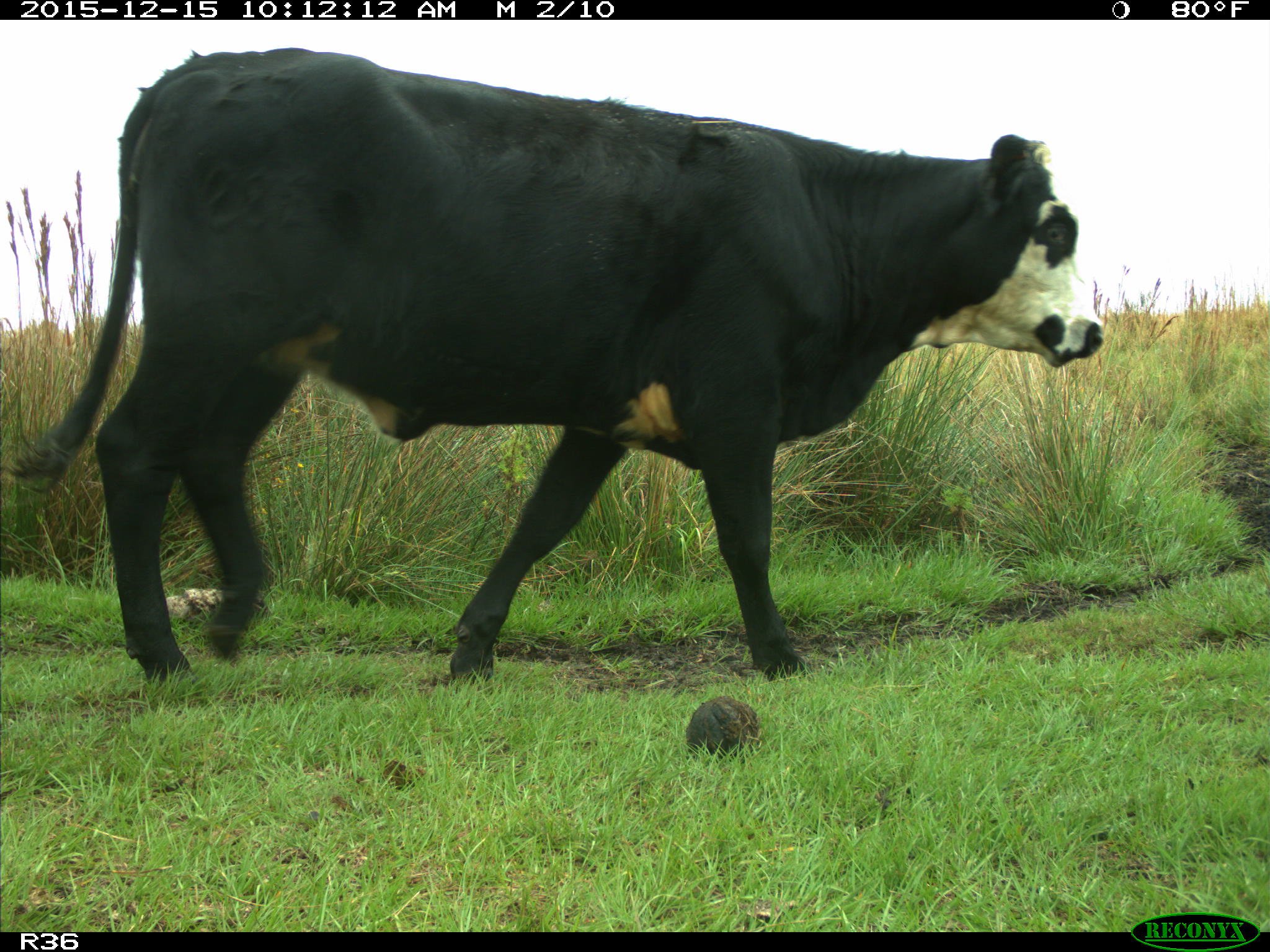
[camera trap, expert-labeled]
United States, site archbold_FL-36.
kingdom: Animalia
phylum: Chordata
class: Mammalia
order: Artiodactyla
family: Bovidae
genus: Bos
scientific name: Bos taurus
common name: domestic cow